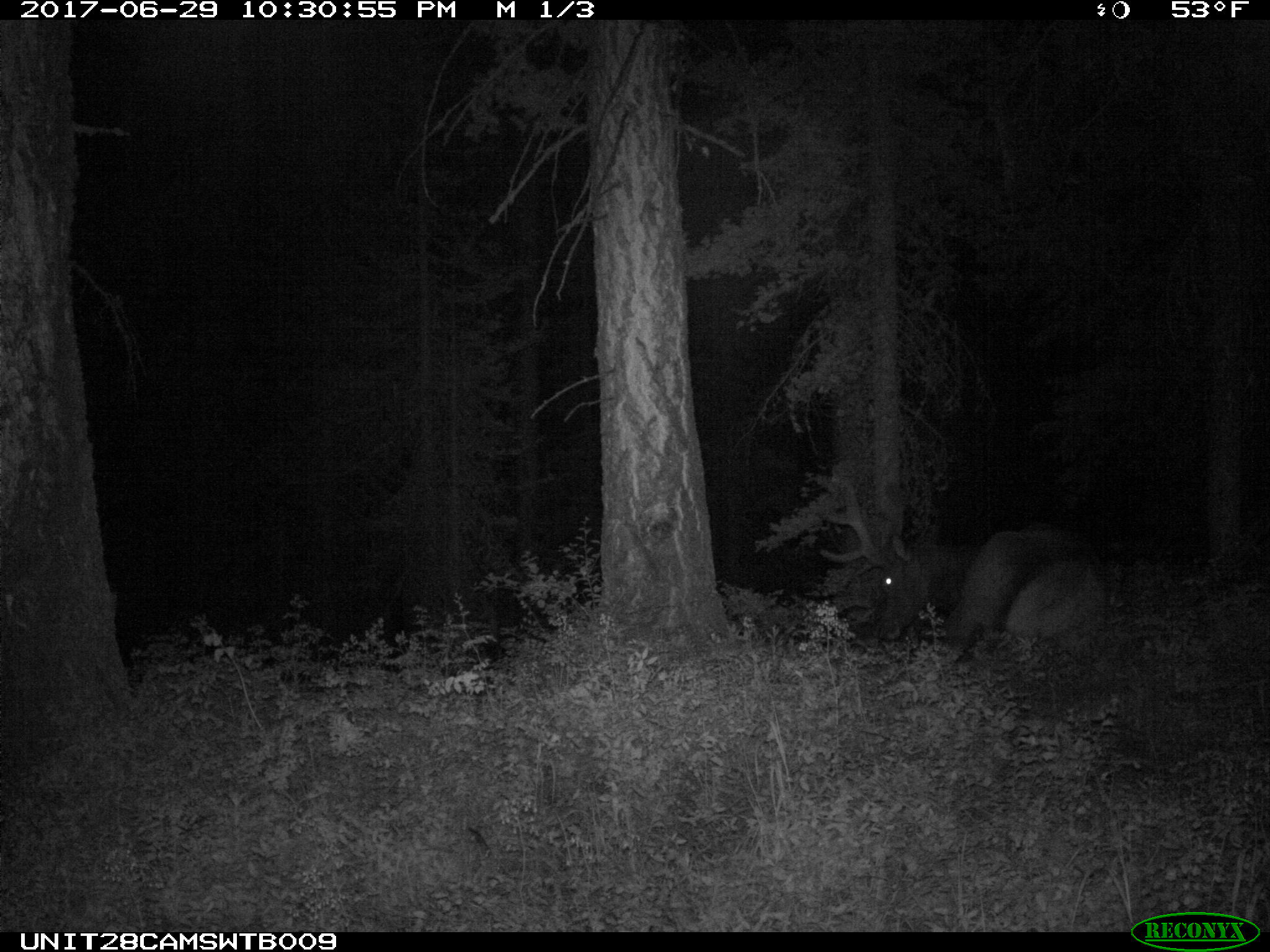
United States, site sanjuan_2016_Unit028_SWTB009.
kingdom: Animalia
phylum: Chordata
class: Mammalia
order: Artiodactyla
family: Cervidae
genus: Cervus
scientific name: Cervus elaphus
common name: red deer